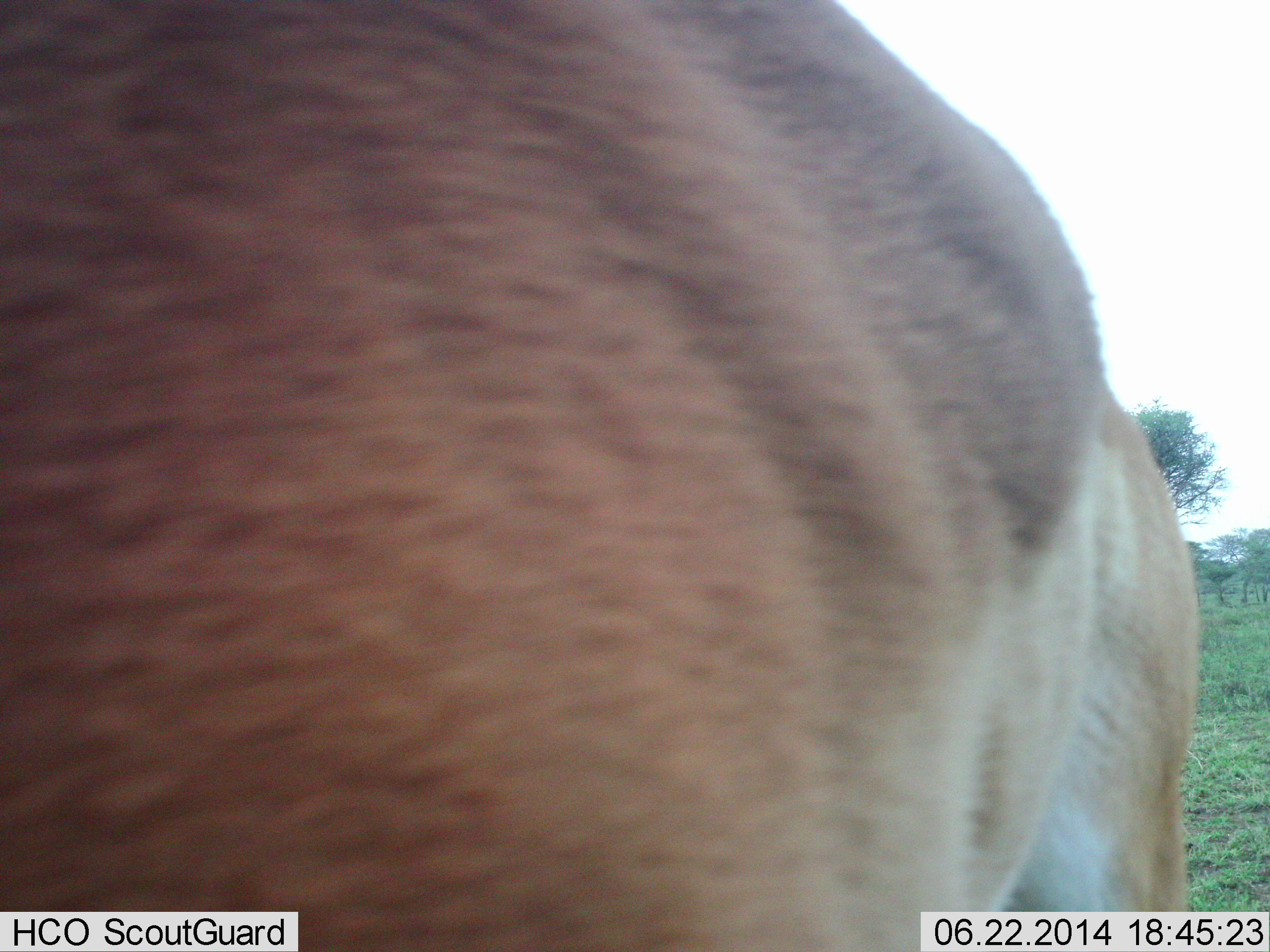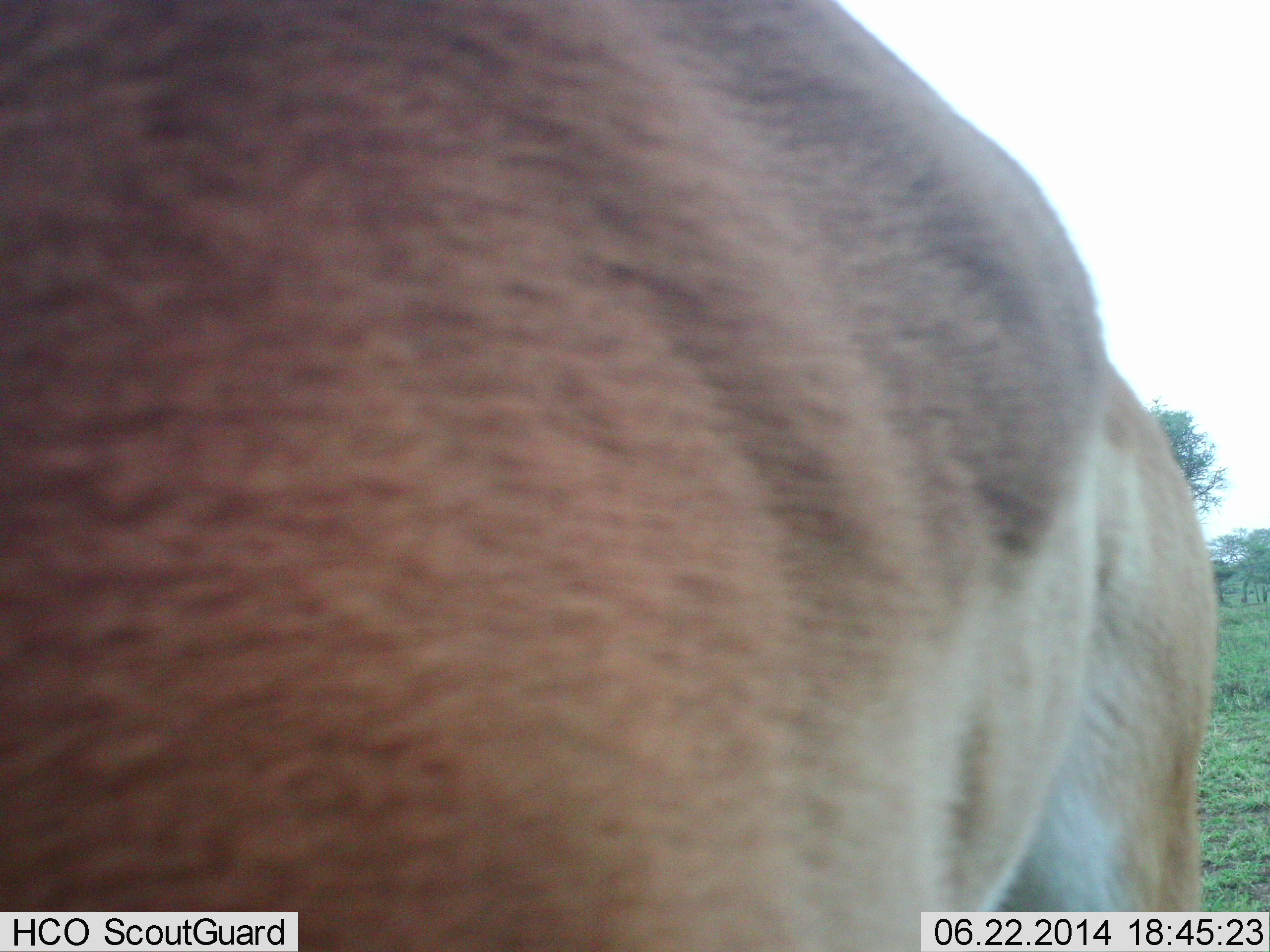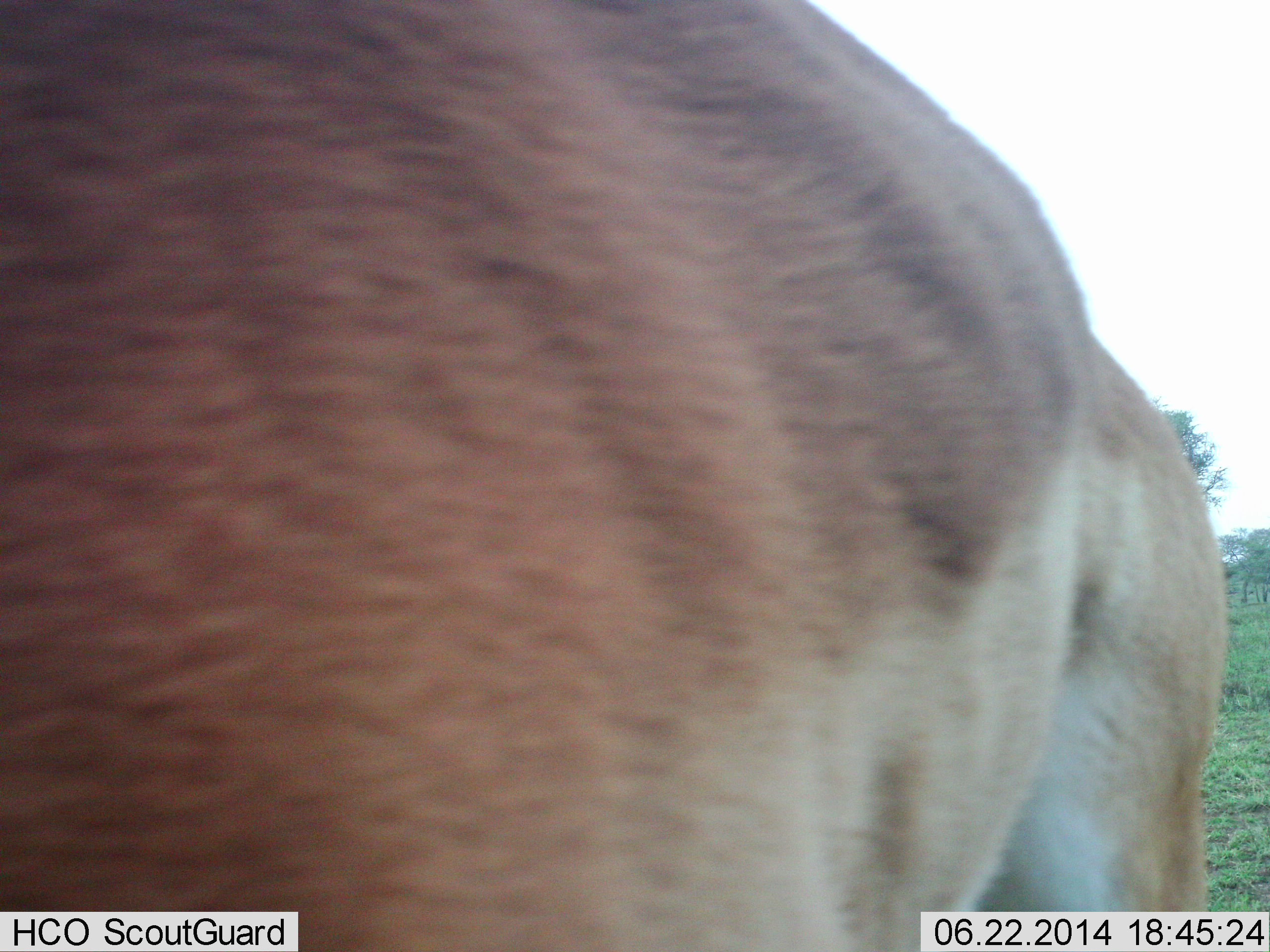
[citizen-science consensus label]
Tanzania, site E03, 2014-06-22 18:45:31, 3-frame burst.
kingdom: Animalia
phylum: Chordata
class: Mammalia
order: Artiodactyla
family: Bovidae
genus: Aepyceros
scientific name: Aepyceros melampus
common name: impala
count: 1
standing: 80%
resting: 0%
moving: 0%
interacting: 0%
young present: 0%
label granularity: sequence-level